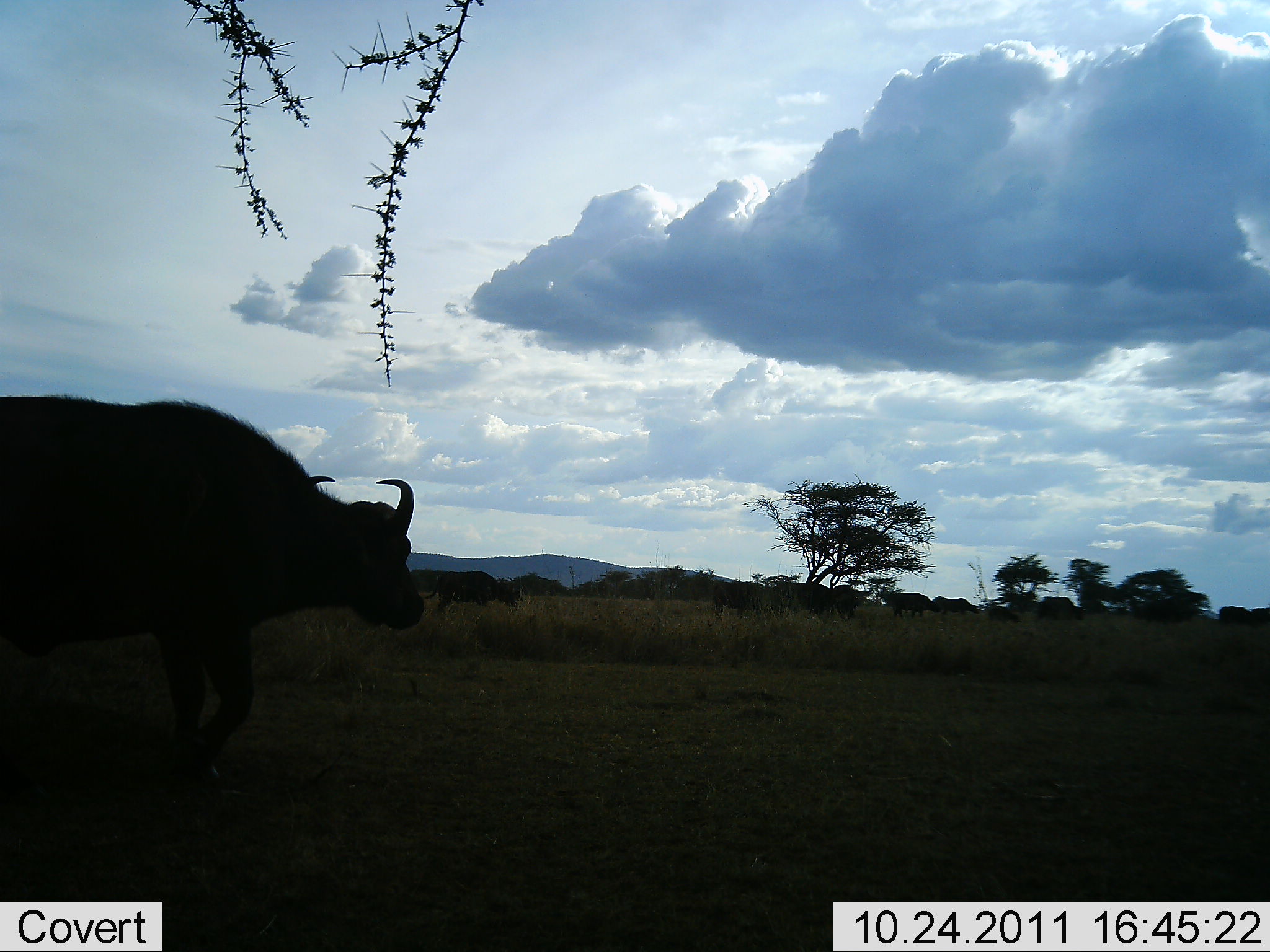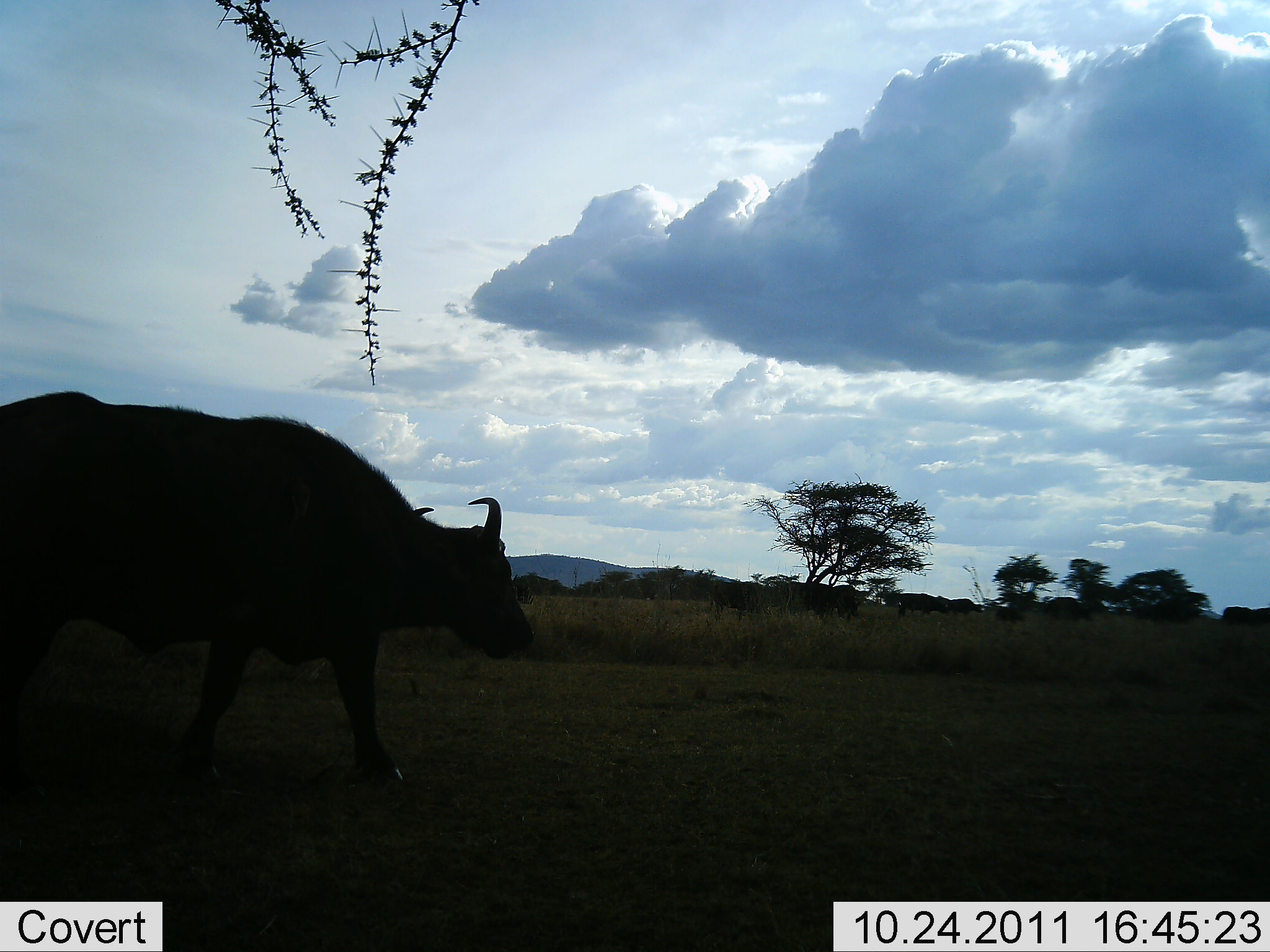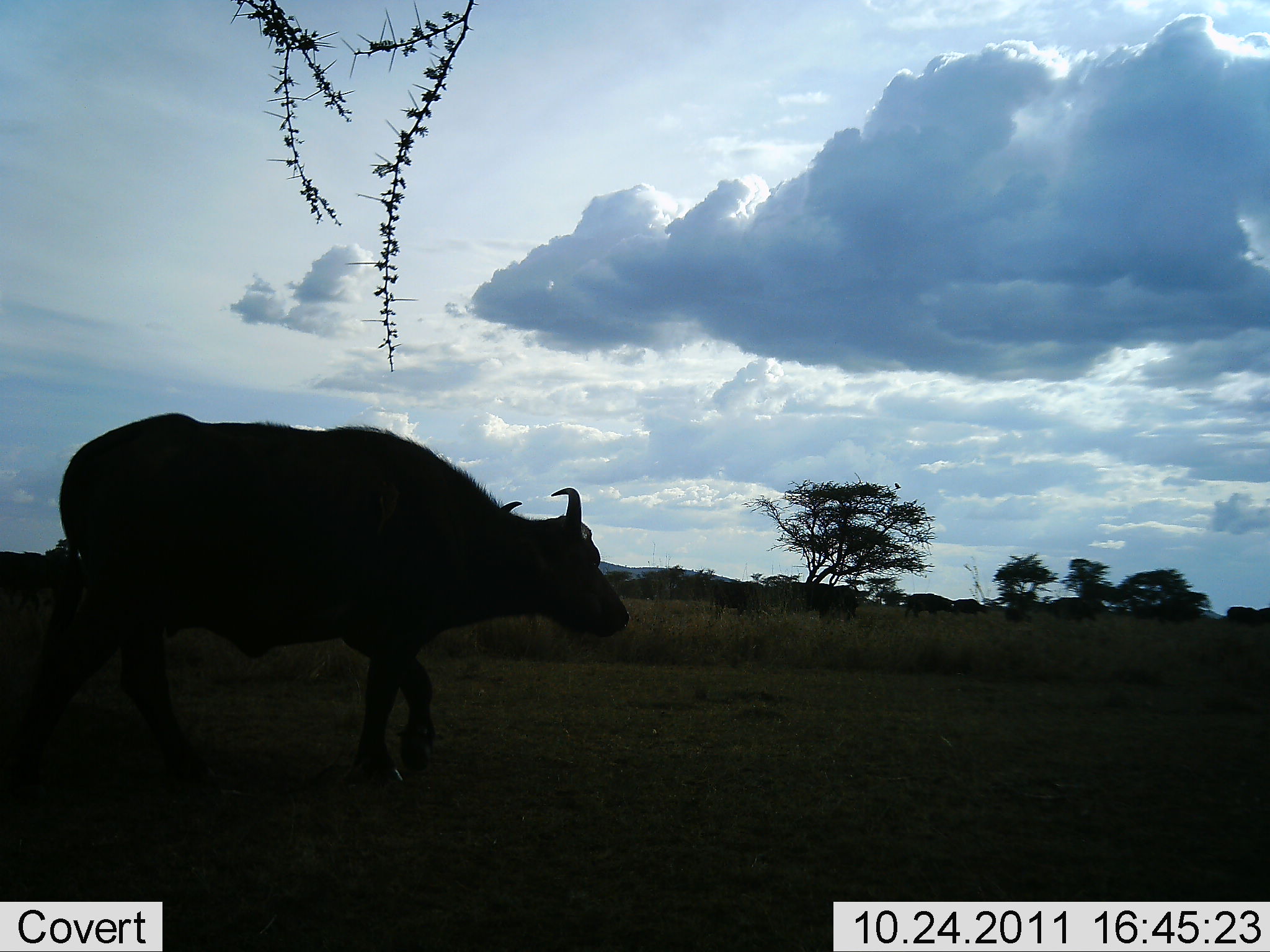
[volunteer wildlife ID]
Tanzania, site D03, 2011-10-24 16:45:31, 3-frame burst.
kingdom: Animalia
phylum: Chordata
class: Mammalia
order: Artiodactyla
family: Bovidae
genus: Syncerus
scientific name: Syncerus caffer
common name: cape buffalo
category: buffalo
Buffalo (cape buffalo) (Syncerus caffer), count 1. Behavior (volunteer vote fractions): standing 17%, resting 0%, moving 83%, interacting 0%. Young present (vote fraction): 8%. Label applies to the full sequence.